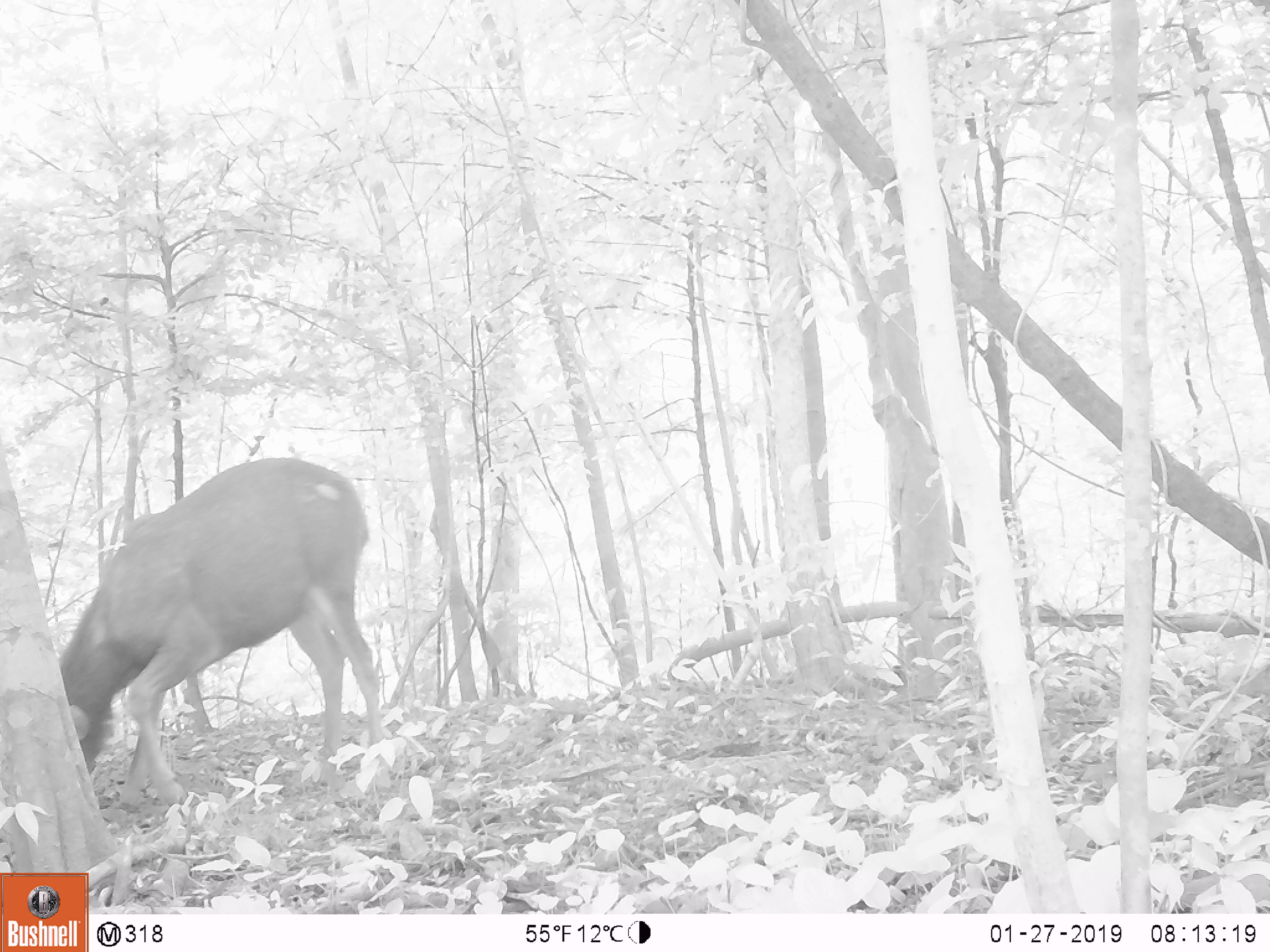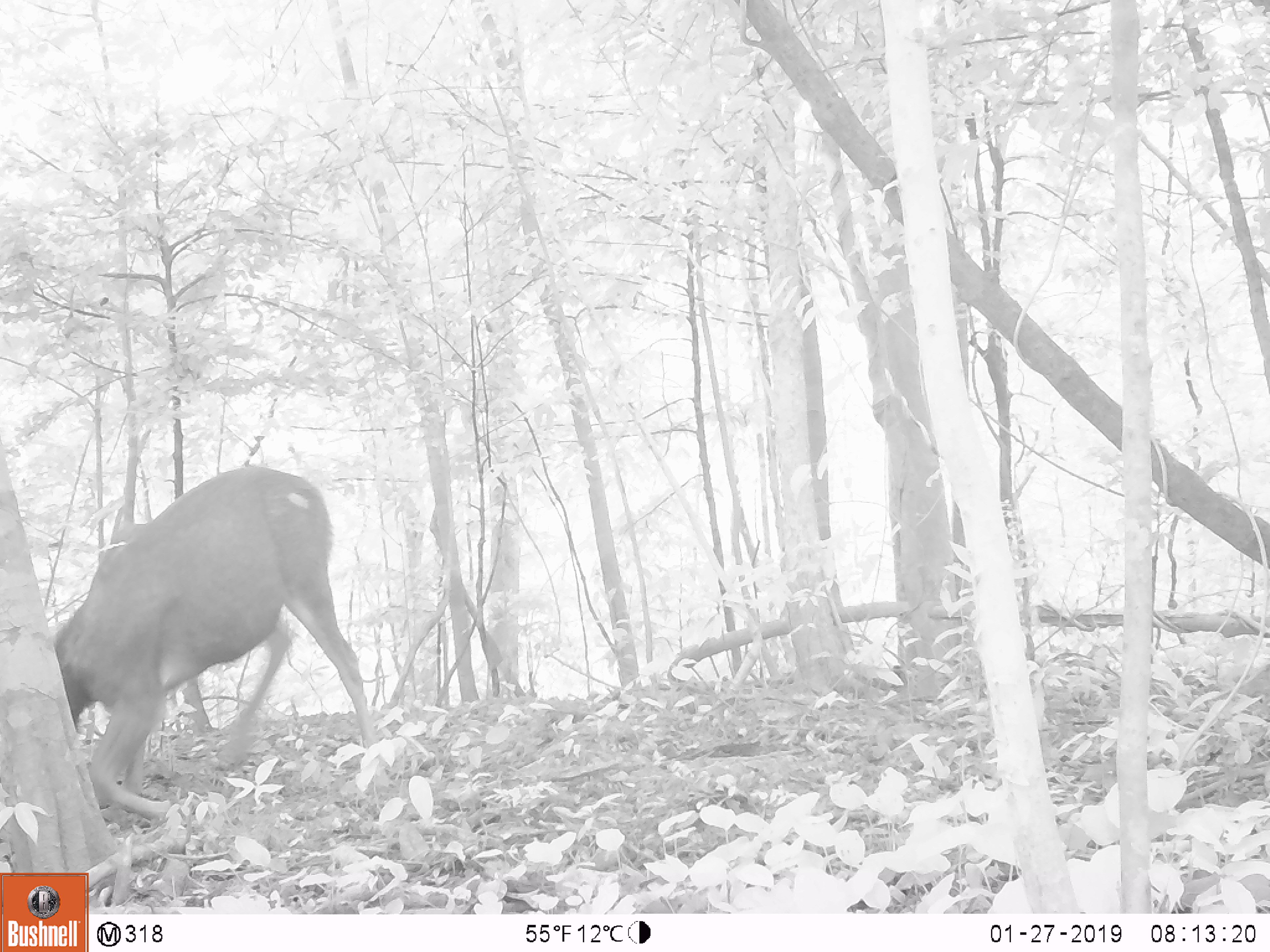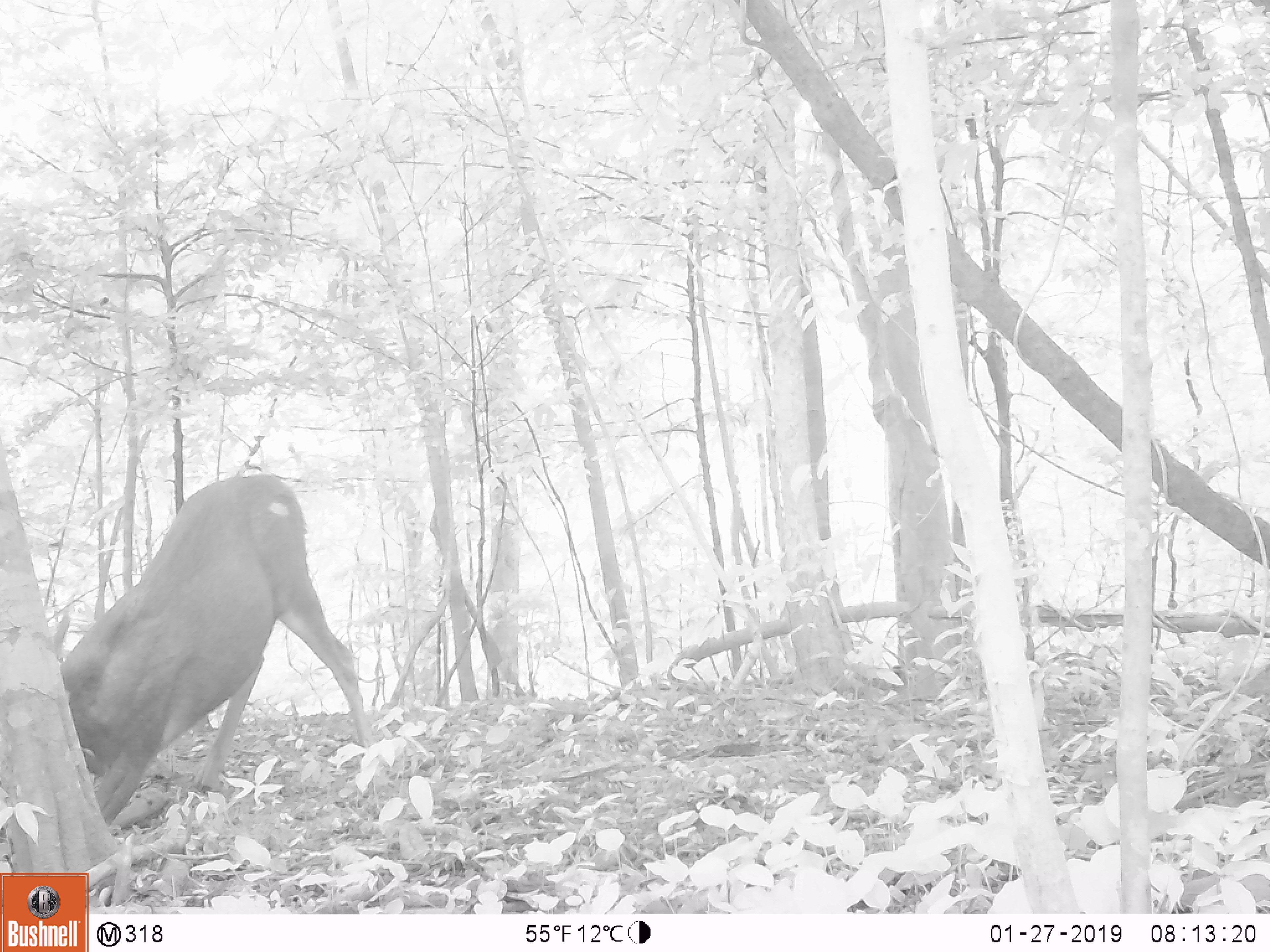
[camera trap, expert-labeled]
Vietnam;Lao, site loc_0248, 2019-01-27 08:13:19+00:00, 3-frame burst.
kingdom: Animalia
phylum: Chordata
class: Mammalia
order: Artiodactyla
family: Cervidae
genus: Rusa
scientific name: Rusa unicolor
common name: sambar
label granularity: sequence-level